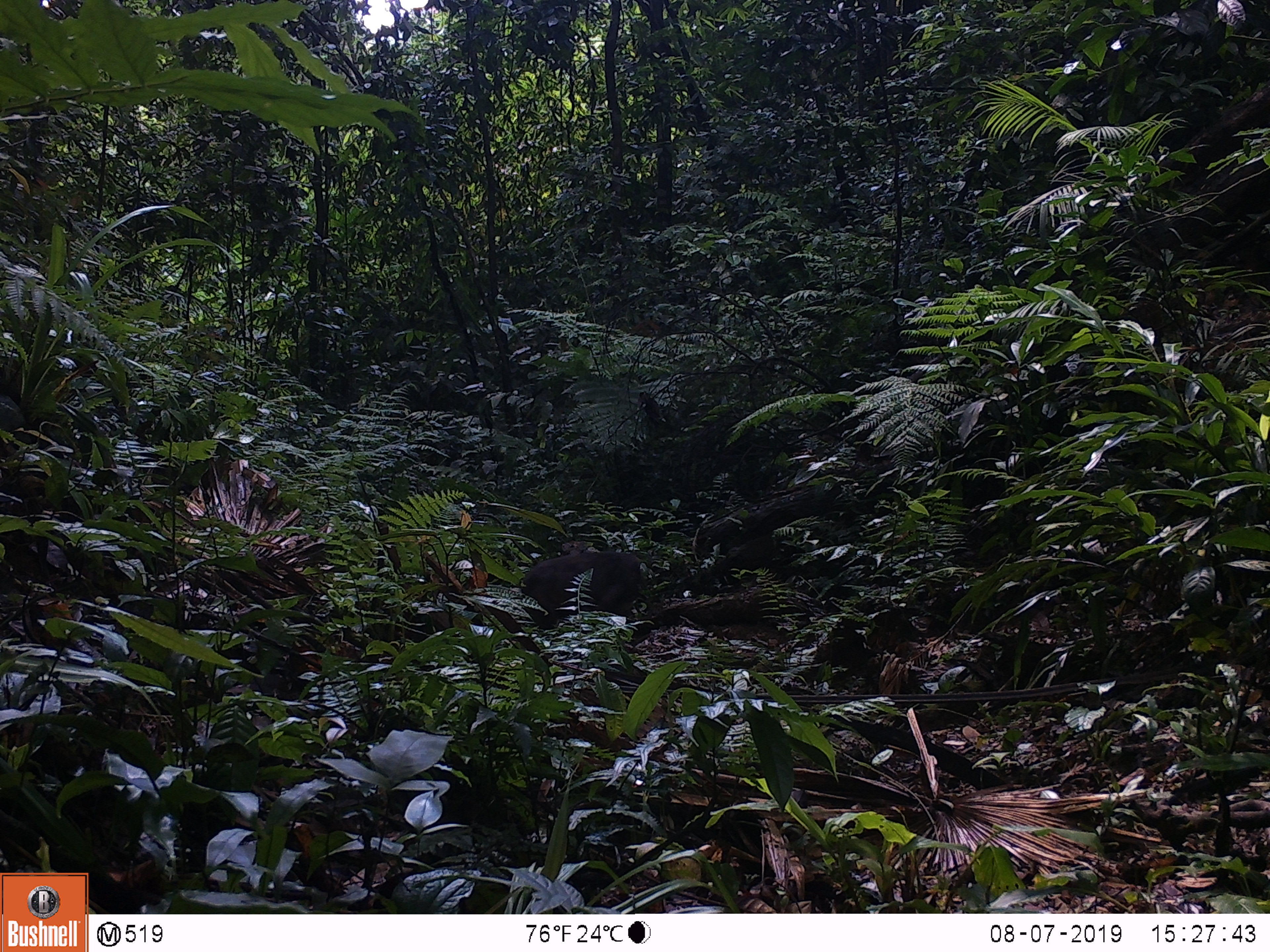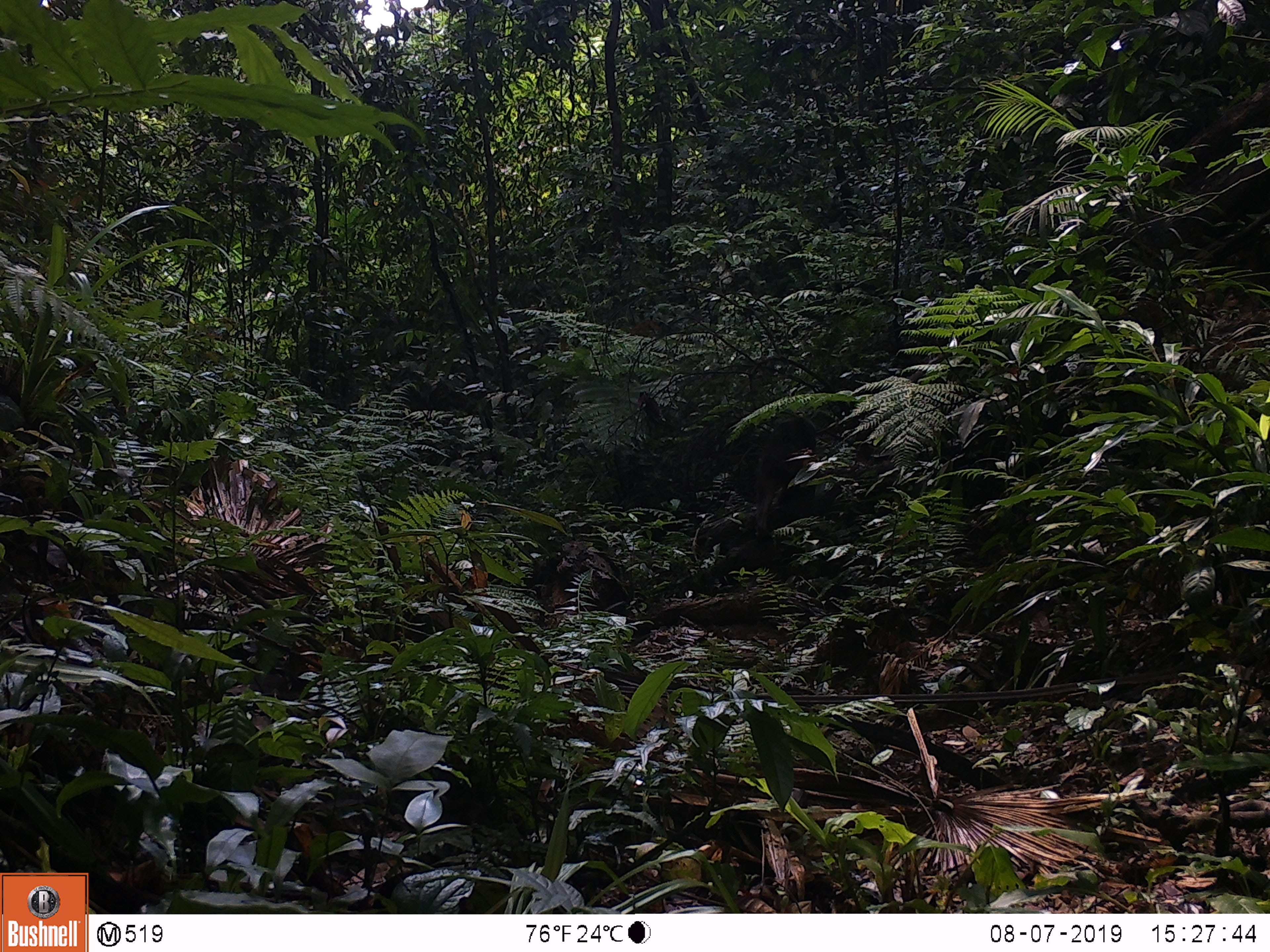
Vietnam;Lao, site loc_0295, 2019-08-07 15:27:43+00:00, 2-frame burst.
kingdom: Animalia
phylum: Chordata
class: Mammalia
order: Primates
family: Cercopithecidae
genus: Macaca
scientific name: Macaca arctoides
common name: stump-tailed macaque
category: stump tailed macaque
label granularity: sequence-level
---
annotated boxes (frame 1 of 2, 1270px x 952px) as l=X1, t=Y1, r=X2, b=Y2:
stump tailed macaque: l=519, t=550, r=644, b=634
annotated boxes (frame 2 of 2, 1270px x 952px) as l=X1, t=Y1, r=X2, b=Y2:
stump tailed macaque: l=753, t=415, r=819, b=543